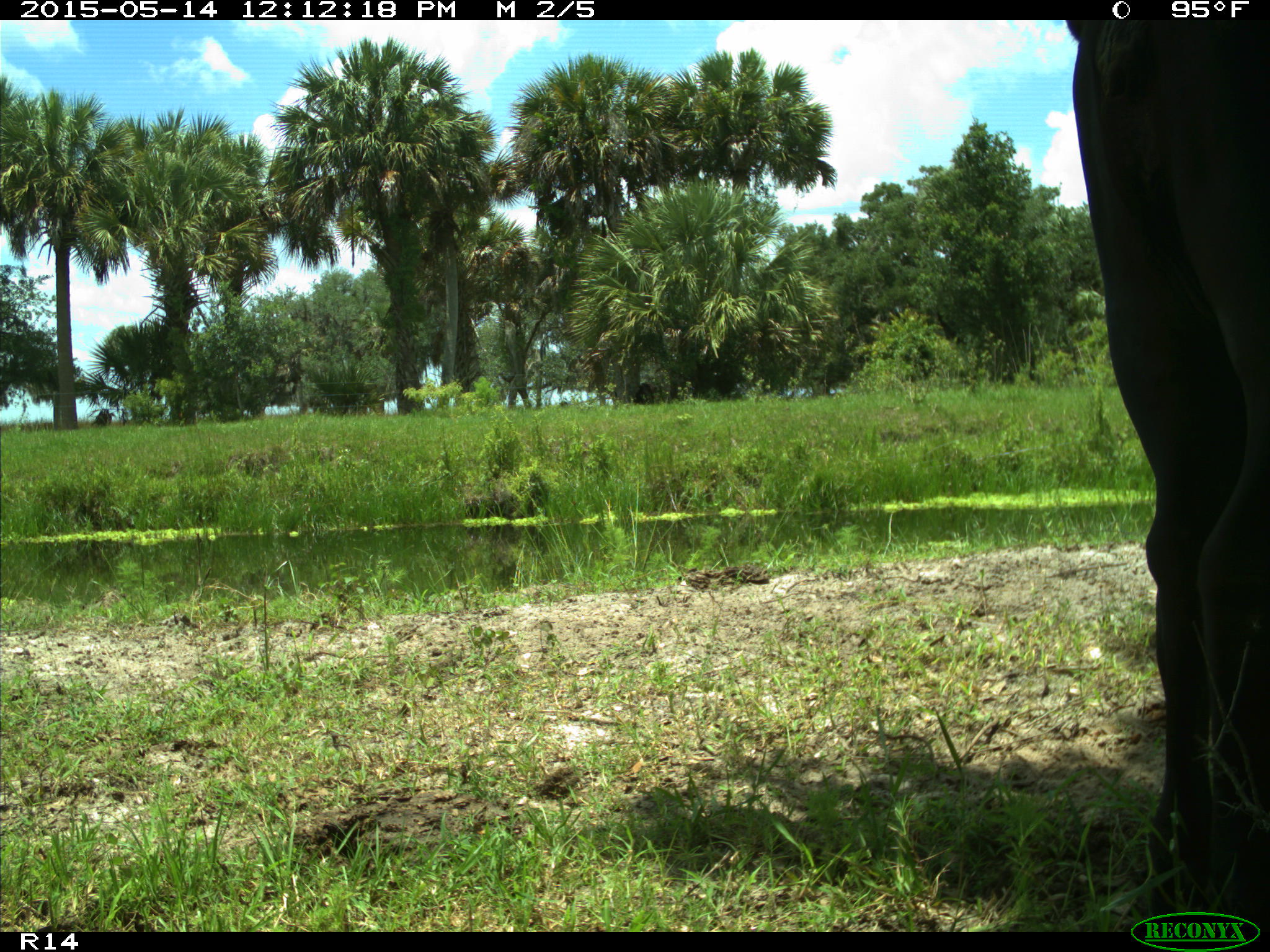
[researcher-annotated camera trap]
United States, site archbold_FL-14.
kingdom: Animalia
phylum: Chordata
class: Mammalia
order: Artiodactyla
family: Bovidae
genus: Bos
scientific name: Bos taurus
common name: domestic cow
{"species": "Bos taurus (domestic cow)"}